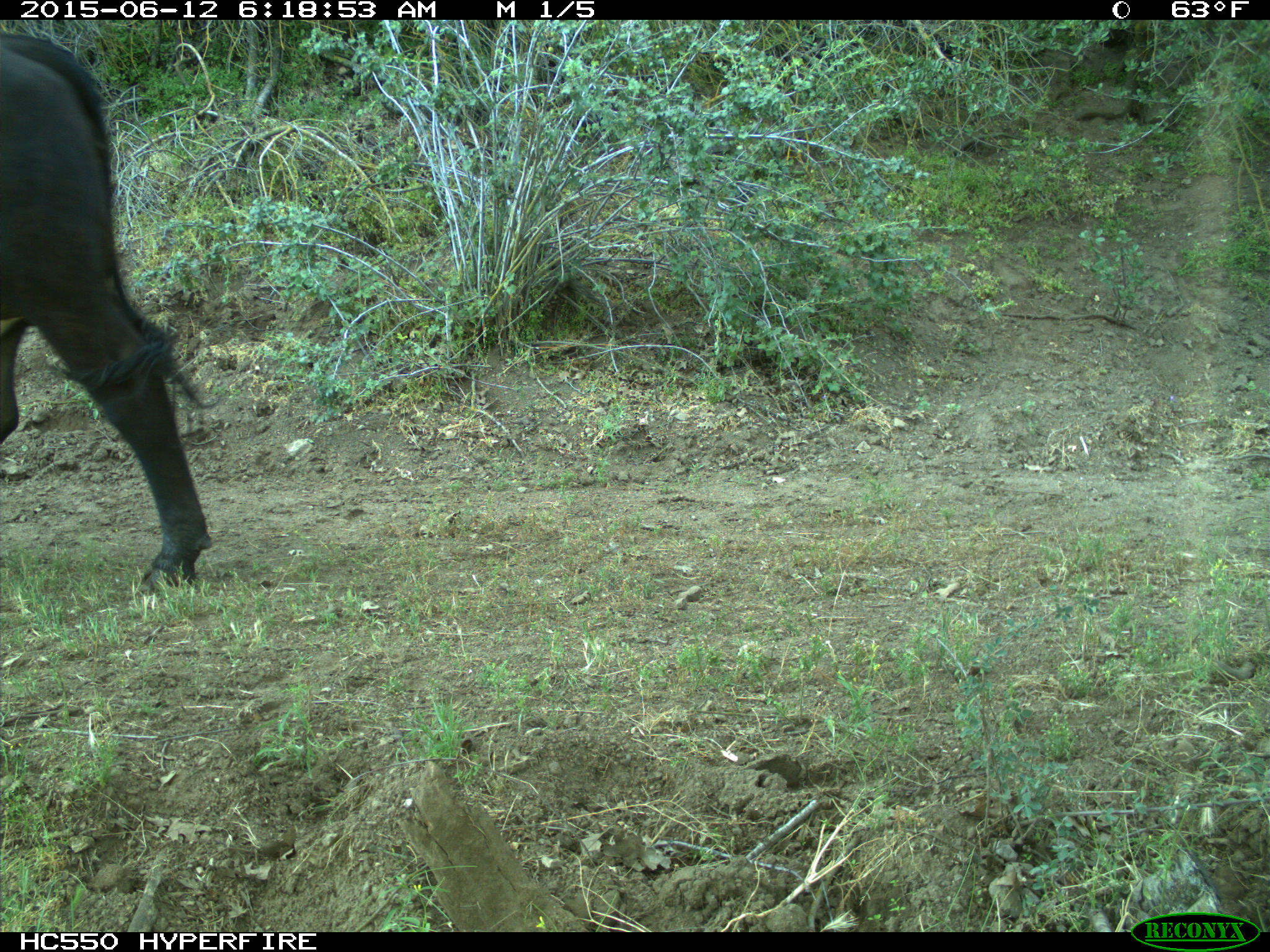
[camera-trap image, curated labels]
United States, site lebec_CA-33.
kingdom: Animalia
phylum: Chordata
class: Mammalia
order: Artiodactyla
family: Bovidae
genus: Bos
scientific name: Bos taurus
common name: domestic cow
Bos taurus (domestic cow).